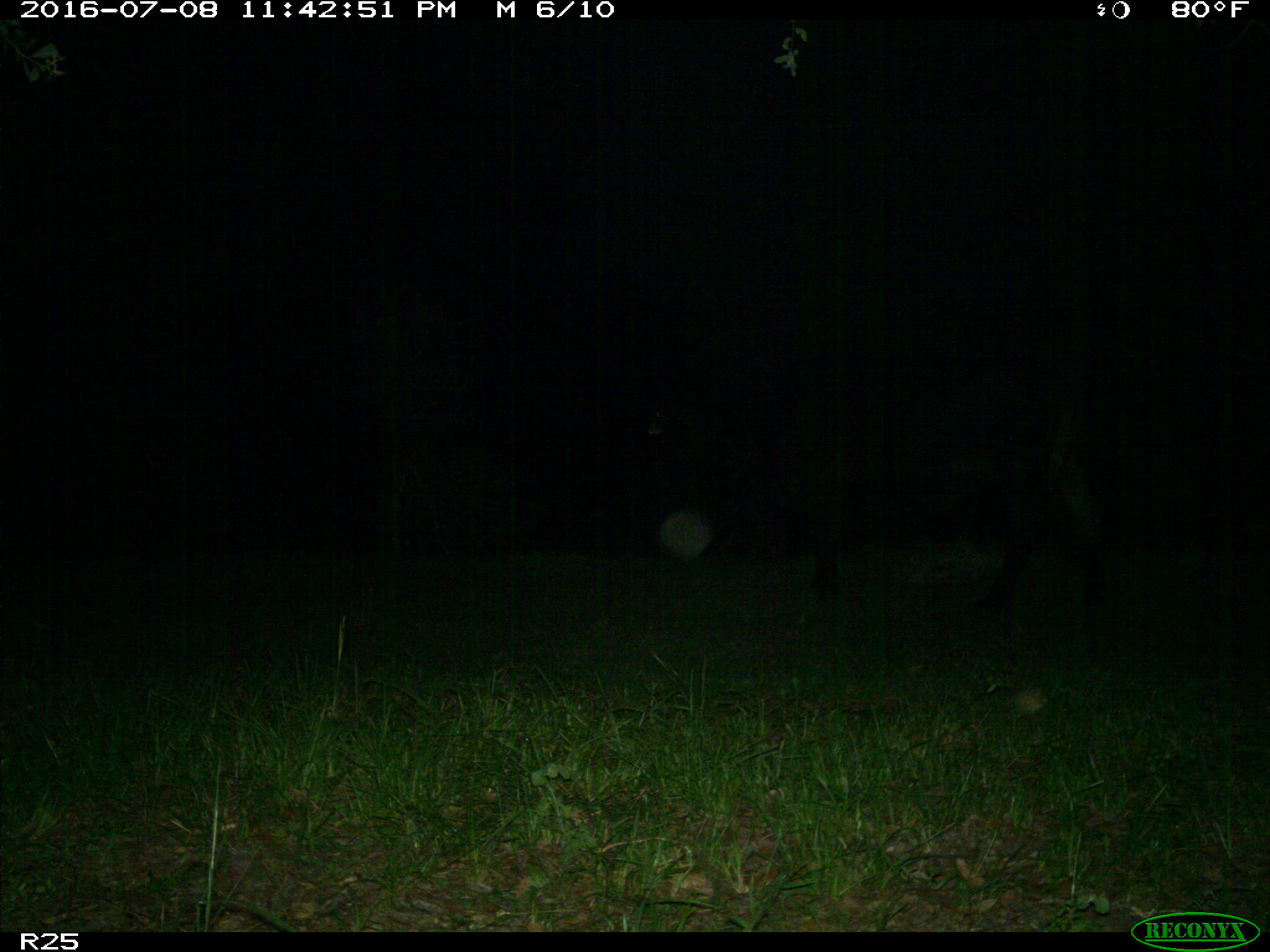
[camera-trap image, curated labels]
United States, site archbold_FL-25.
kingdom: Animalia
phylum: Chordata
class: Mammalia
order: Artiodactyla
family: Bovidae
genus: Bos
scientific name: Bos taurus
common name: domestic cow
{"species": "Bos taurus (domestic cow)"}